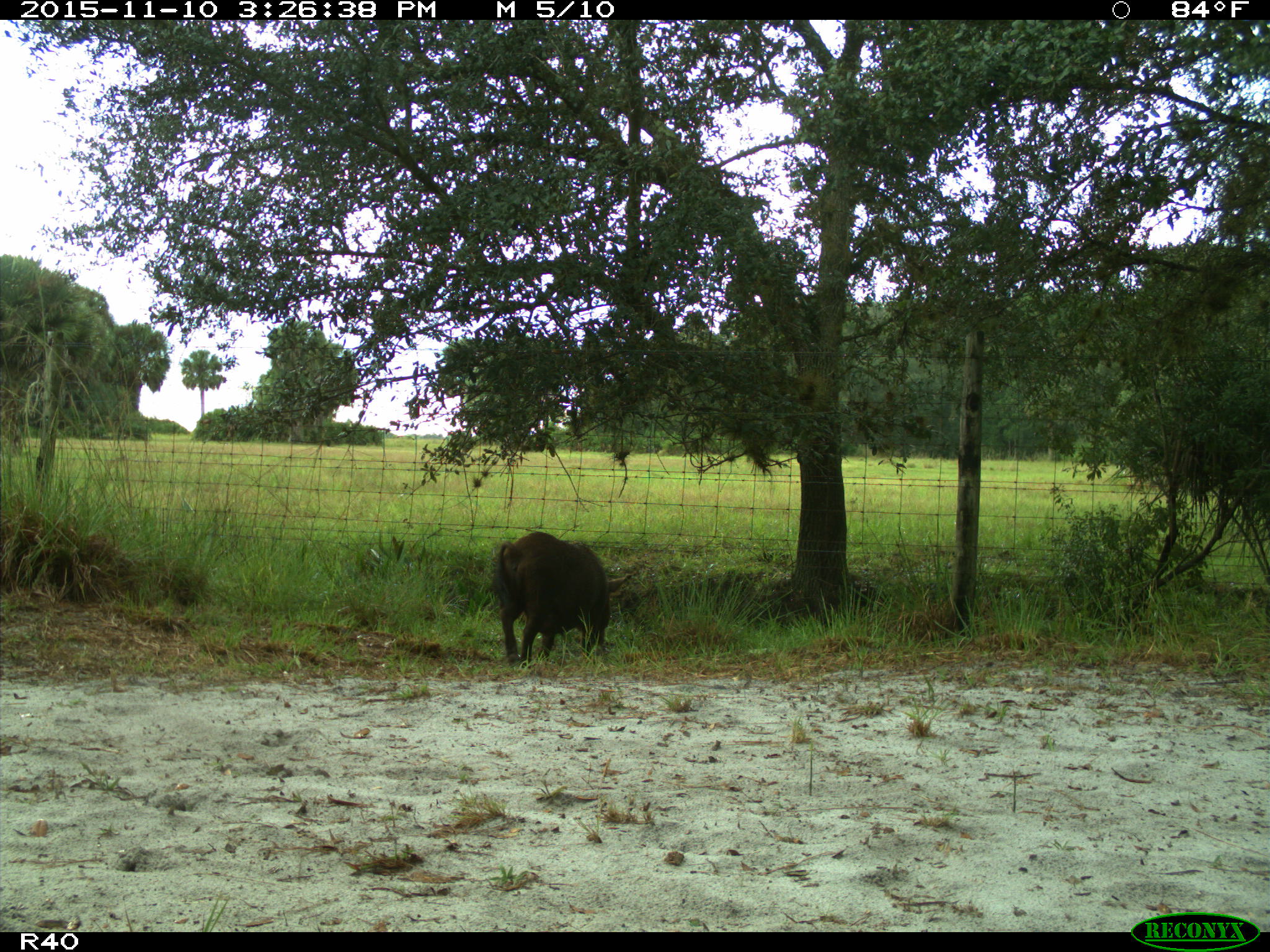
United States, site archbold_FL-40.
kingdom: Animalia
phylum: Chordata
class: Mammalia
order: Artiodactyla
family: Suidae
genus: Sus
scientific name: Sus scrofa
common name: wild boar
Sus scrofa (wild boar).